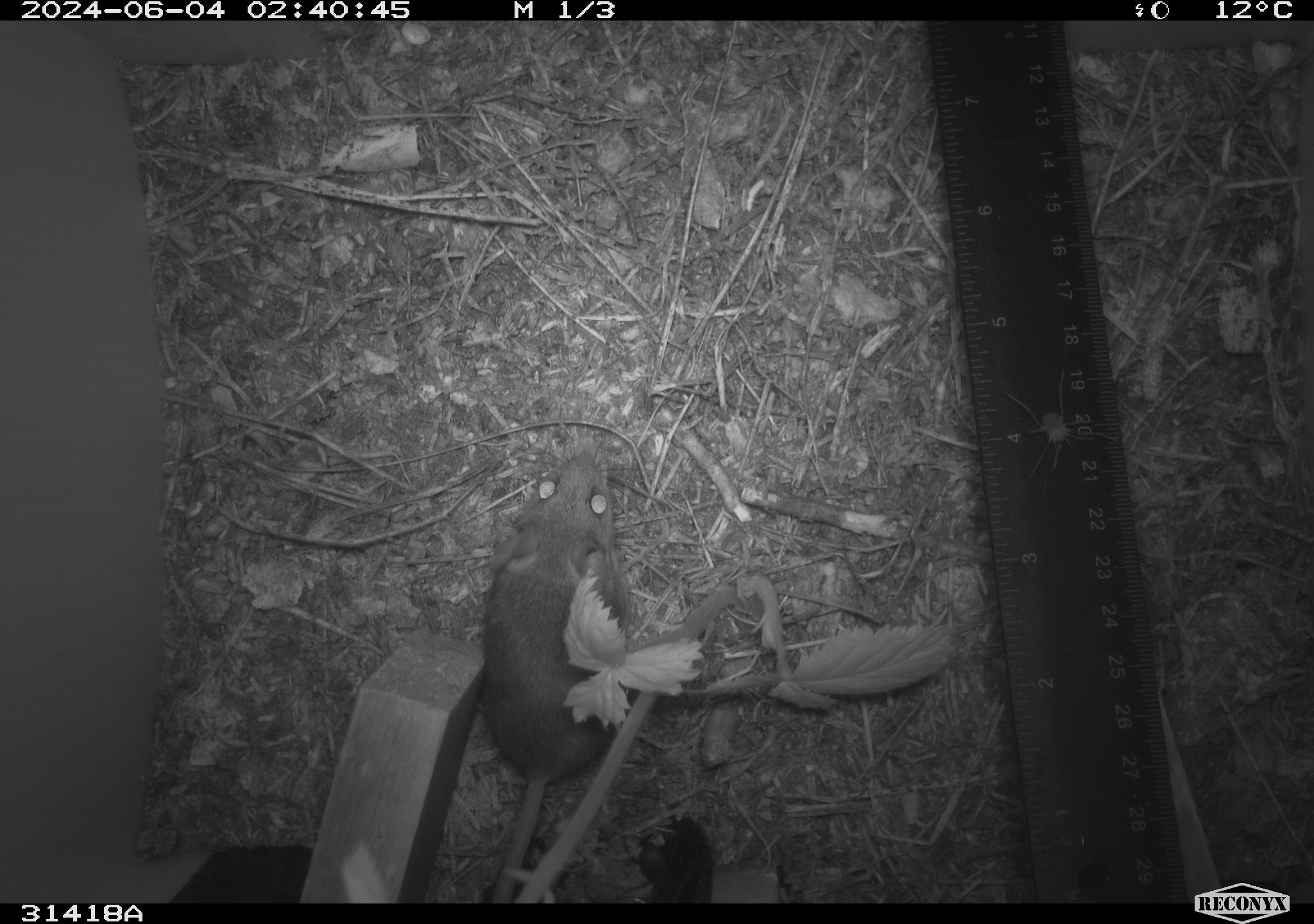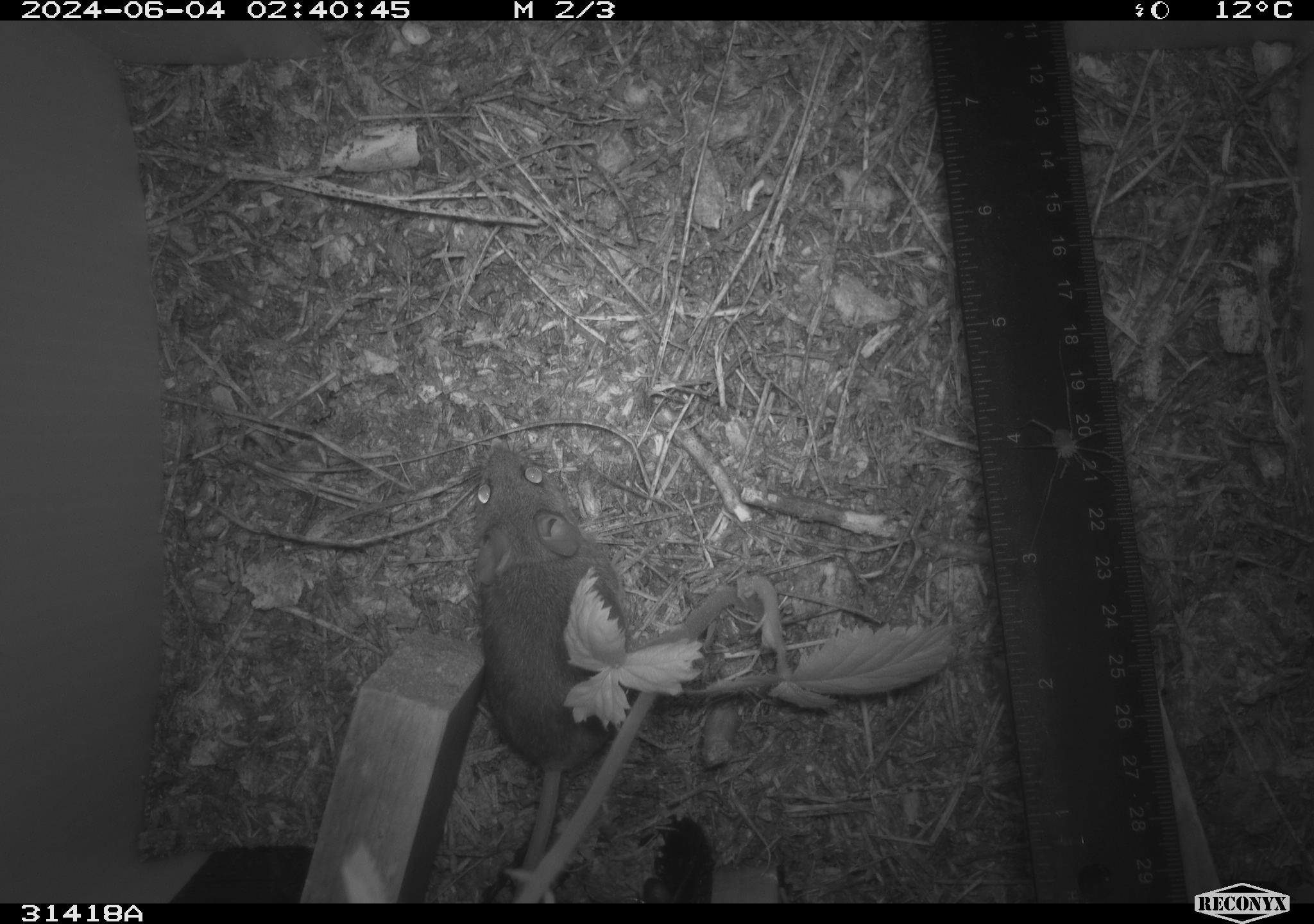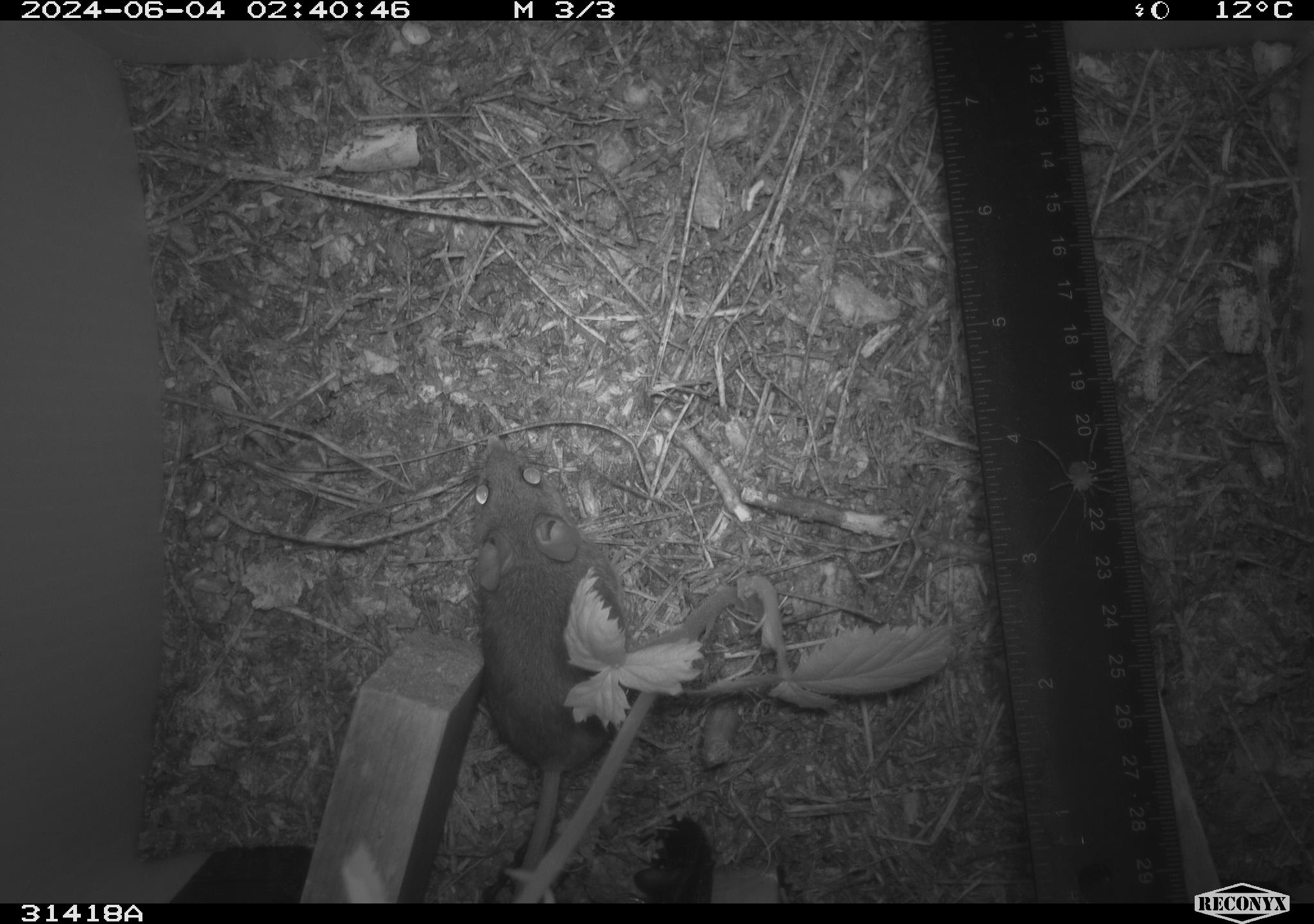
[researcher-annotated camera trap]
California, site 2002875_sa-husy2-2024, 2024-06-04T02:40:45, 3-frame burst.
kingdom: Animalia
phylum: Chordata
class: Mammalia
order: Rodentia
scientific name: Rodentia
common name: rodent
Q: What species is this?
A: Rodent (Rodentia).